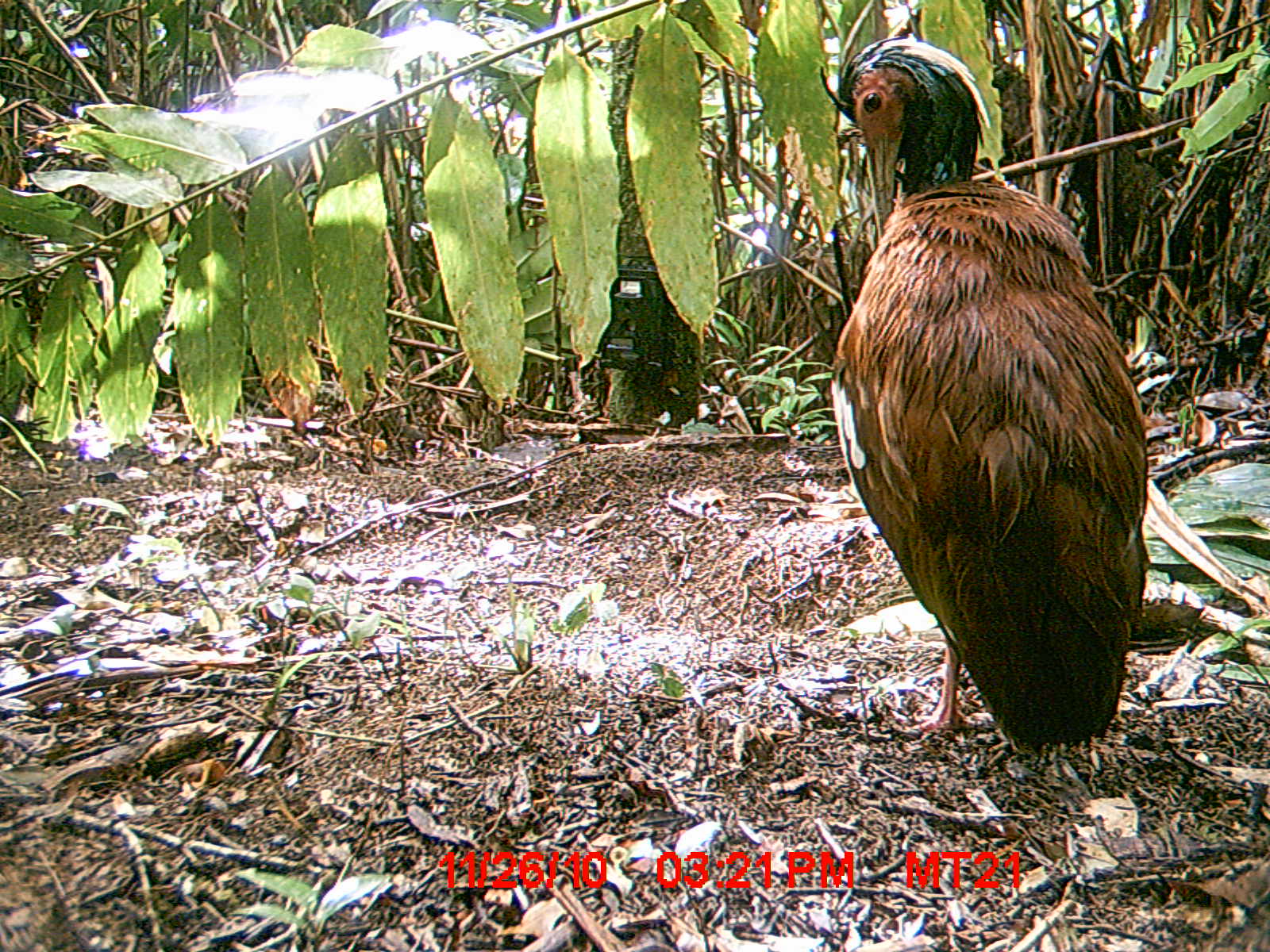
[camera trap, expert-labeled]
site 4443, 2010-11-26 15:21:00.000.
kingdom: Animalia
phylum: Chordata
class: Aves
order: Pelecaniformes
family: Threskiornithidae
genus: Lophotibis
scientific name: Lophotibis cristata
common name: madagascan ibis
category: lophotibis cristataa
Lophotibis cristataa (madagascan ibis) (Lophotibis cristata), count 1.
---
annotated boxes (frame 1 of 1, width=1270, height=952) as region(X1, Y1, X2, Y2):
lophotibis cristataa: region(830, 38, 1150, 754)